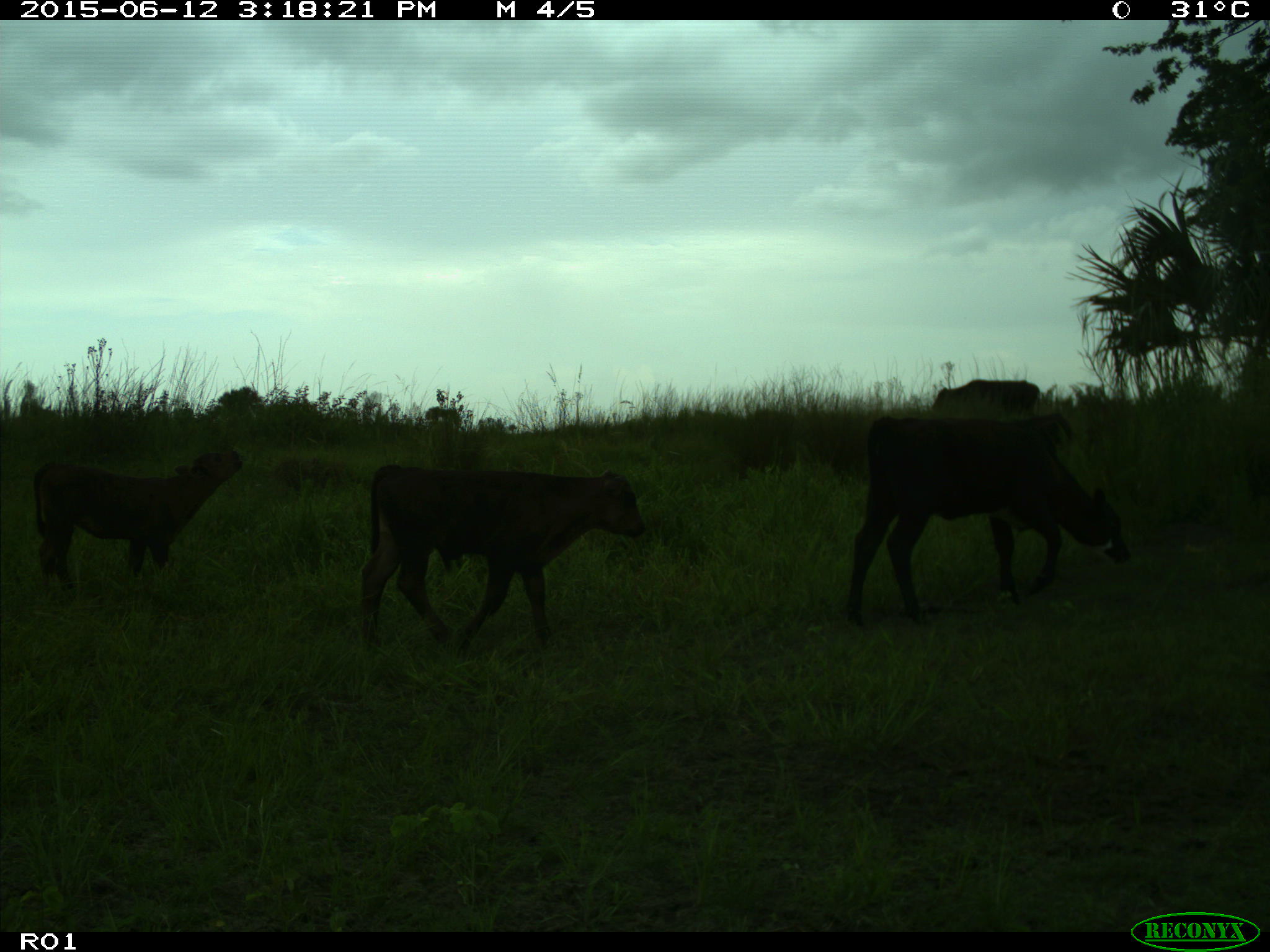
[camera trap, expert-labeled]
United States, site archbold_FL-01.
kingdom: Animalia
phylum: Chordata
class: Mammalia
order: Artiodactyla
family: Bovidae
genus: Bos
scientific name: Bos taurus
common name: domestic cow